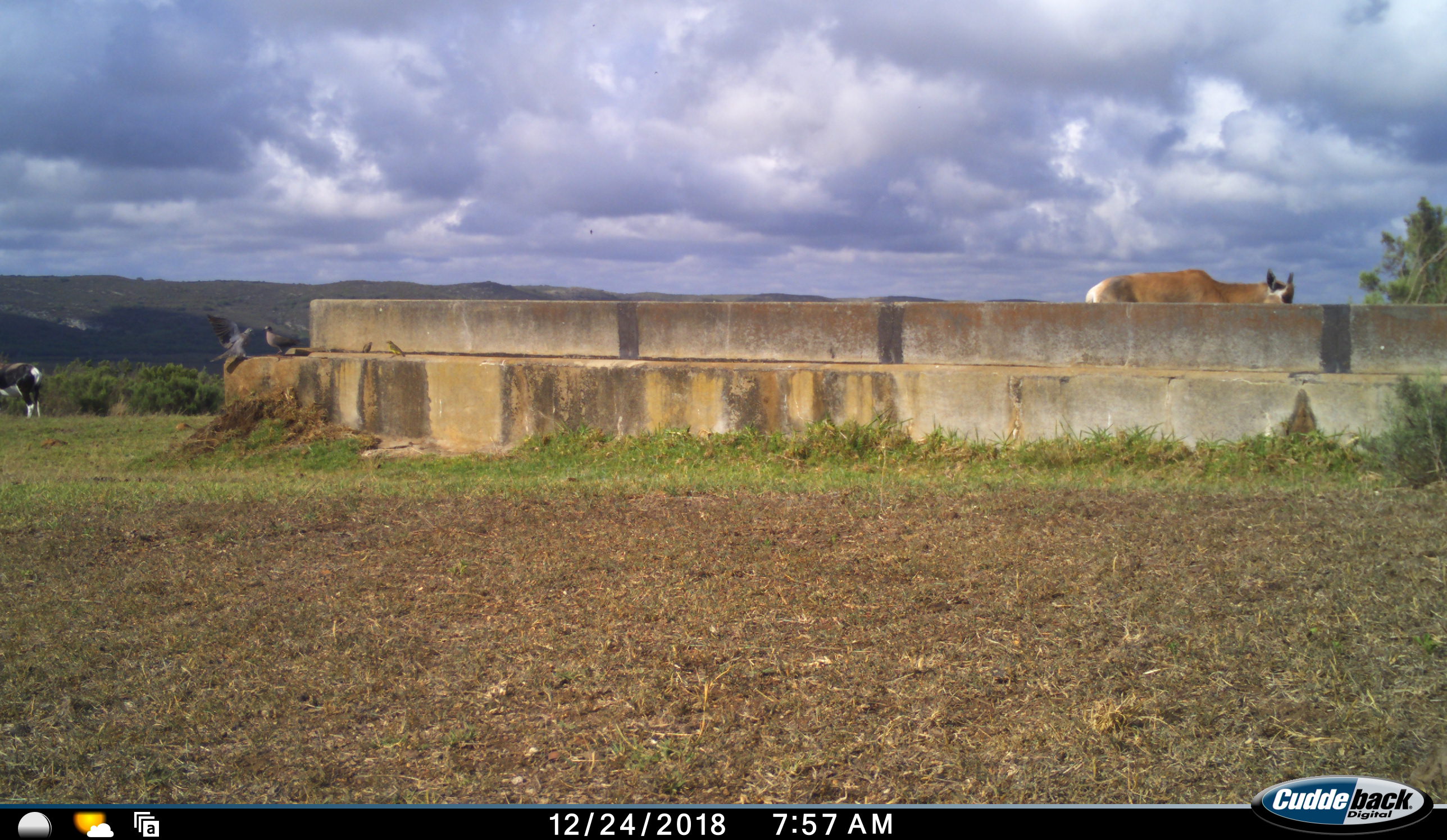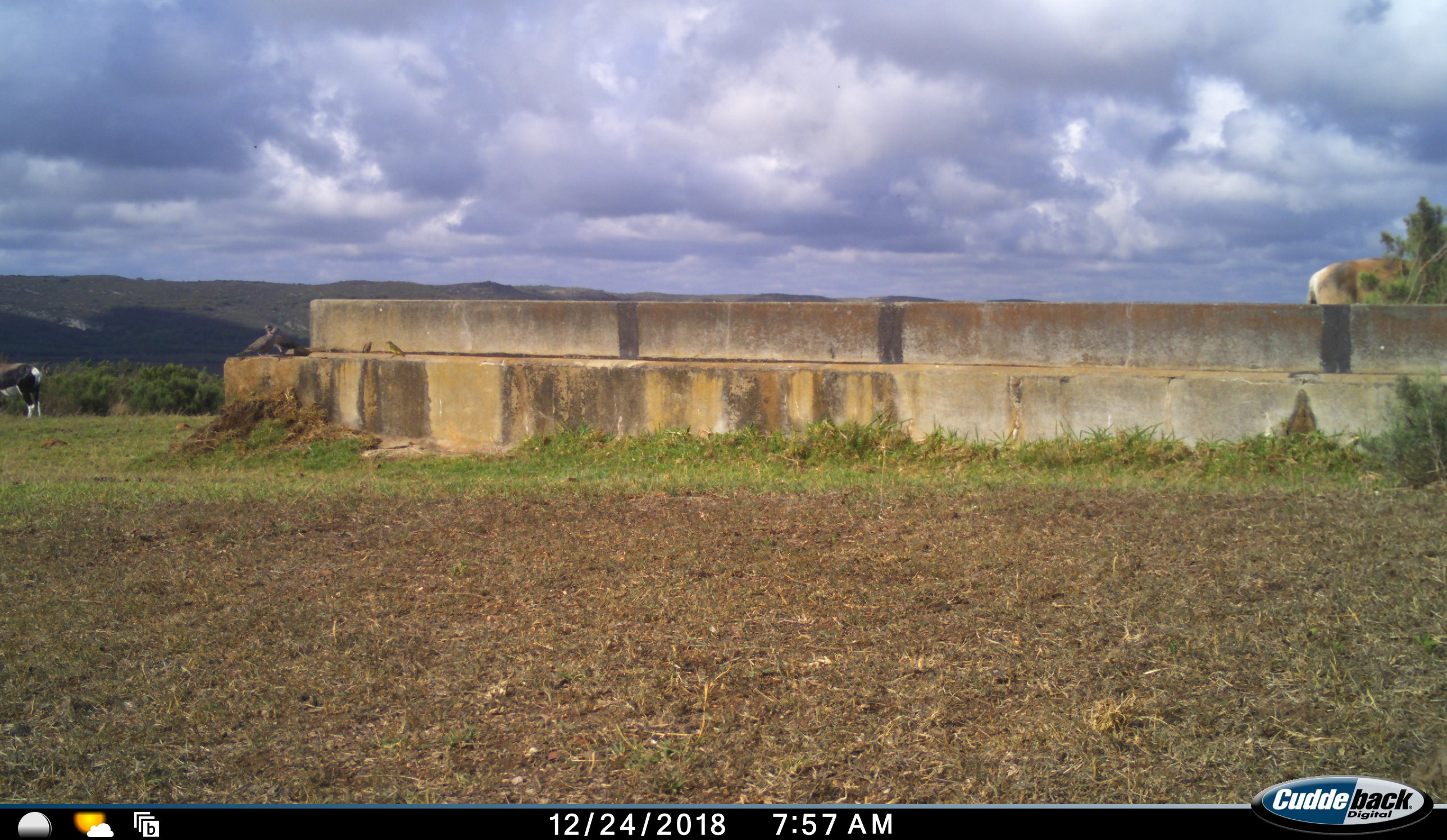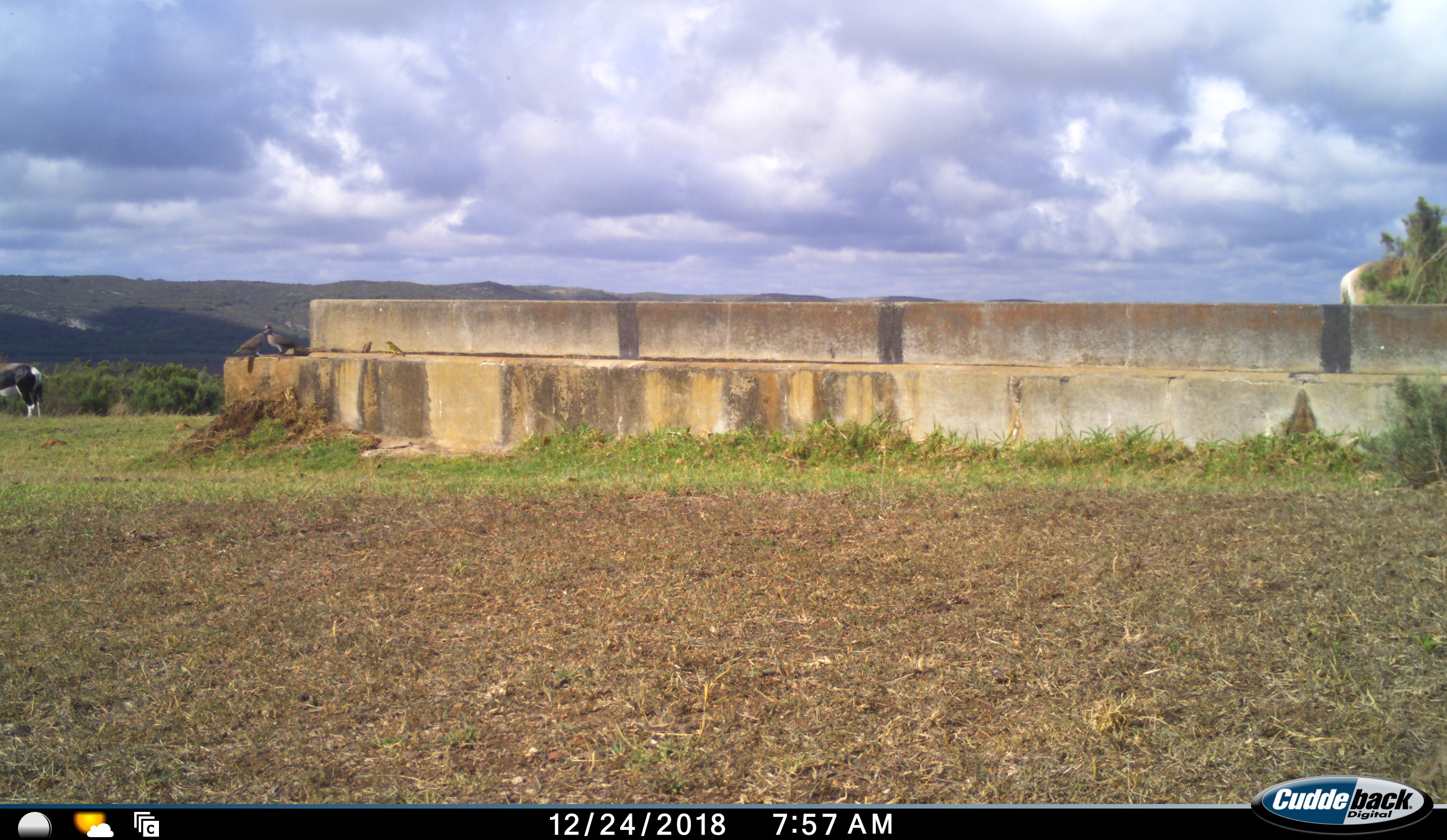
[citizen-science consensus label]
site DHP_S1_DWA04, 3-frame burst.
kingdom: Animalia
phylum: Chordata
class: Aves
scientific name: Aves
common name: bird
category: birdother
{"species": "birdother (bird) (Aves)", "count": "2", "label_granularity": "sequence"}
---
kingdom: Animalia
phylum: Chordata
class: Mammalia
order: Artiodactyla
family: Bovidae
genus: Damaliscus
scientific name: Damaliscus pygargus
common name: bontebok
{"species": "bontebok (Damaliscus pygargus)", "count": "1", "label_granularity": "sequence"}